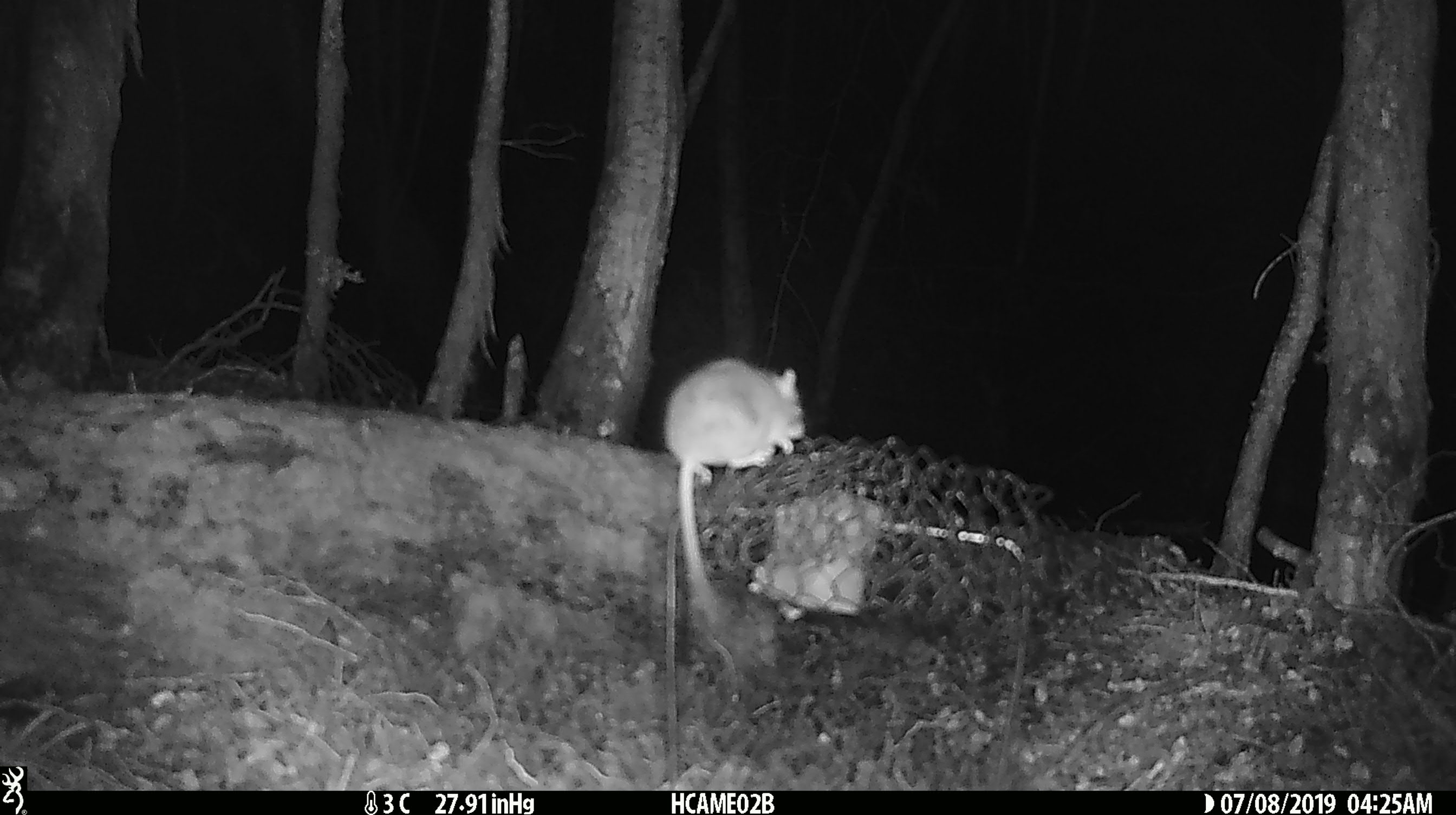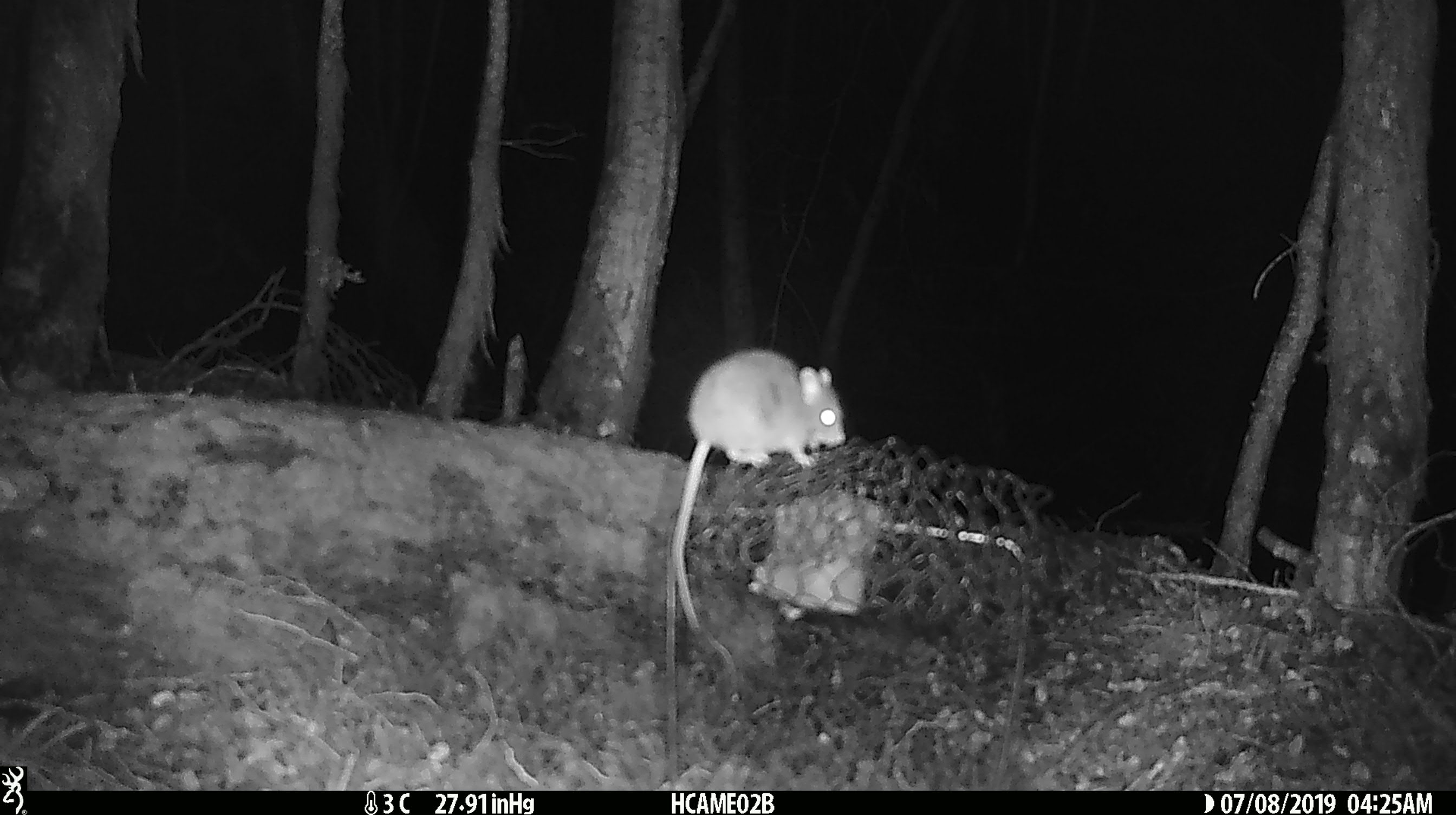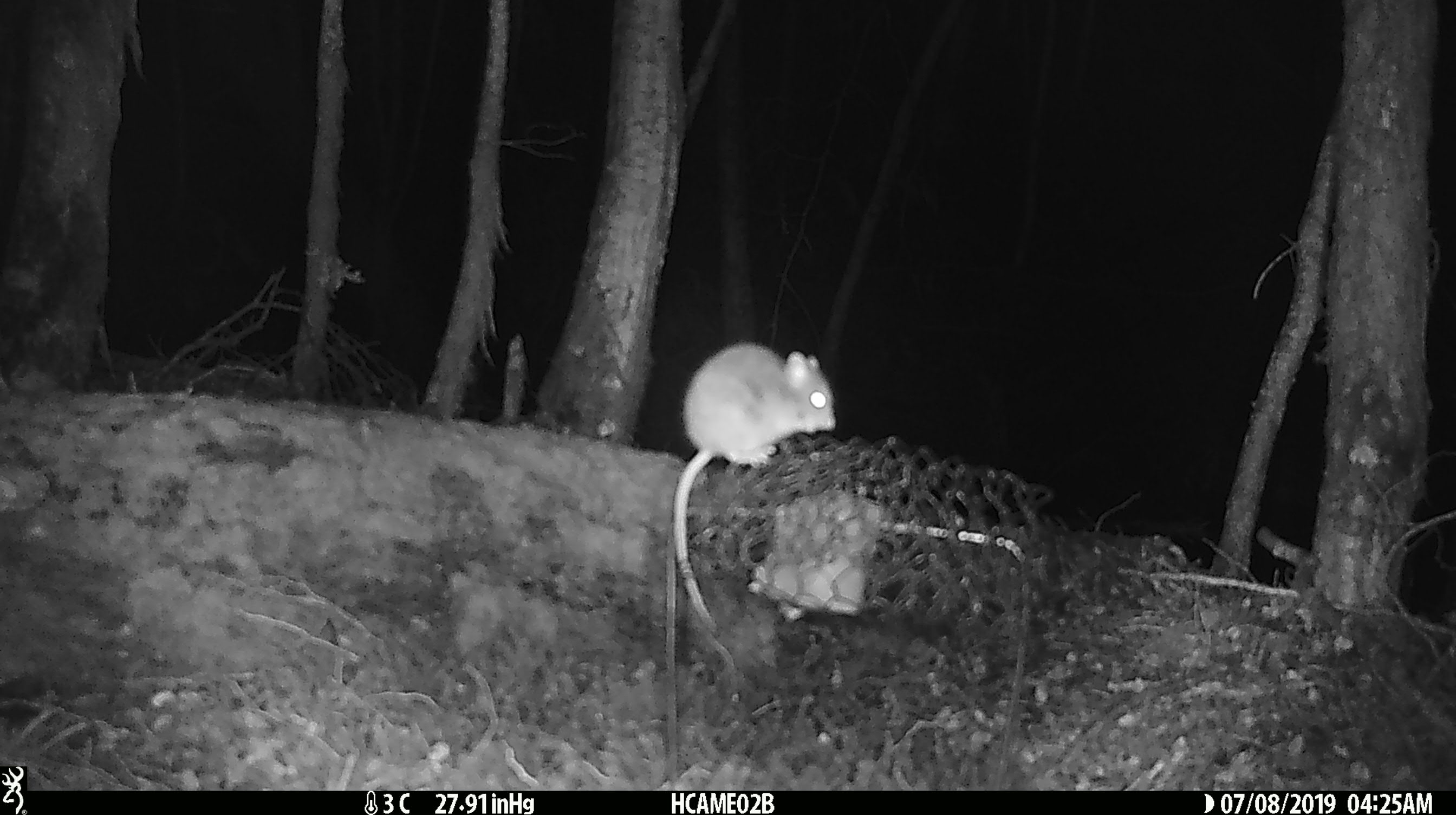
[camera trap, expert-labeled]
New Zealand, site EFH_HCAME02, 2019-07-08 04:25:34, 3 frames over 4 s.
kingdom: Animalia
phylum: Chordata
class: Mammalia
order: Rodentia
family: Muridae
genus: Mus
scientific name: Mus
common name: mouse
Mouse (Mus).